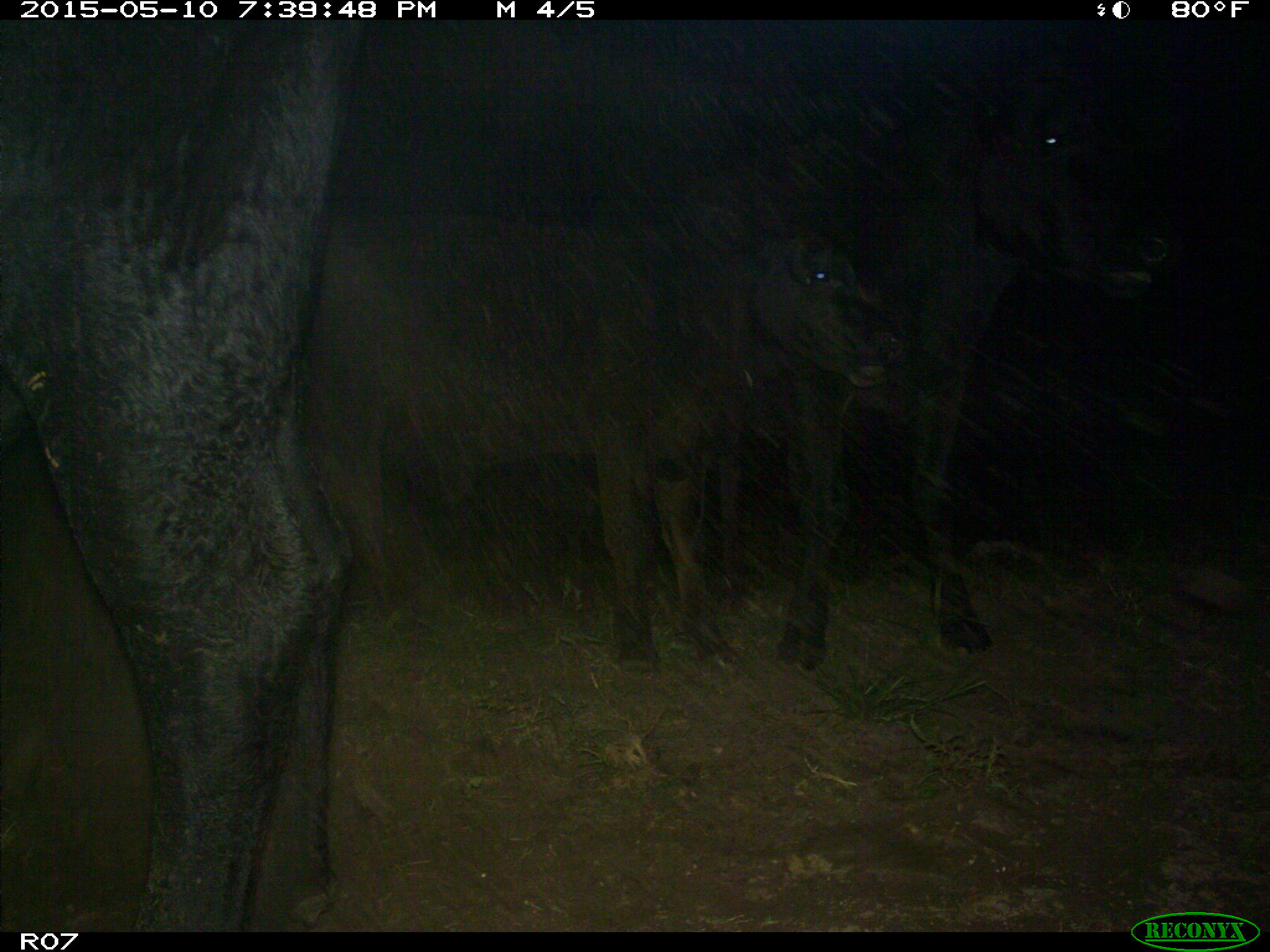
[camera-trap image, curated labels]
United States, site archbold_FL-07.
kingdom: Animalia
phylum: Chordata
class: Mammalia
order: Artiodactyla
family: Bovidae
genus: Bos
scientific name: Bos taurus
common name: domestic cow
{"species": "Bos taurus (domestic cow)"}